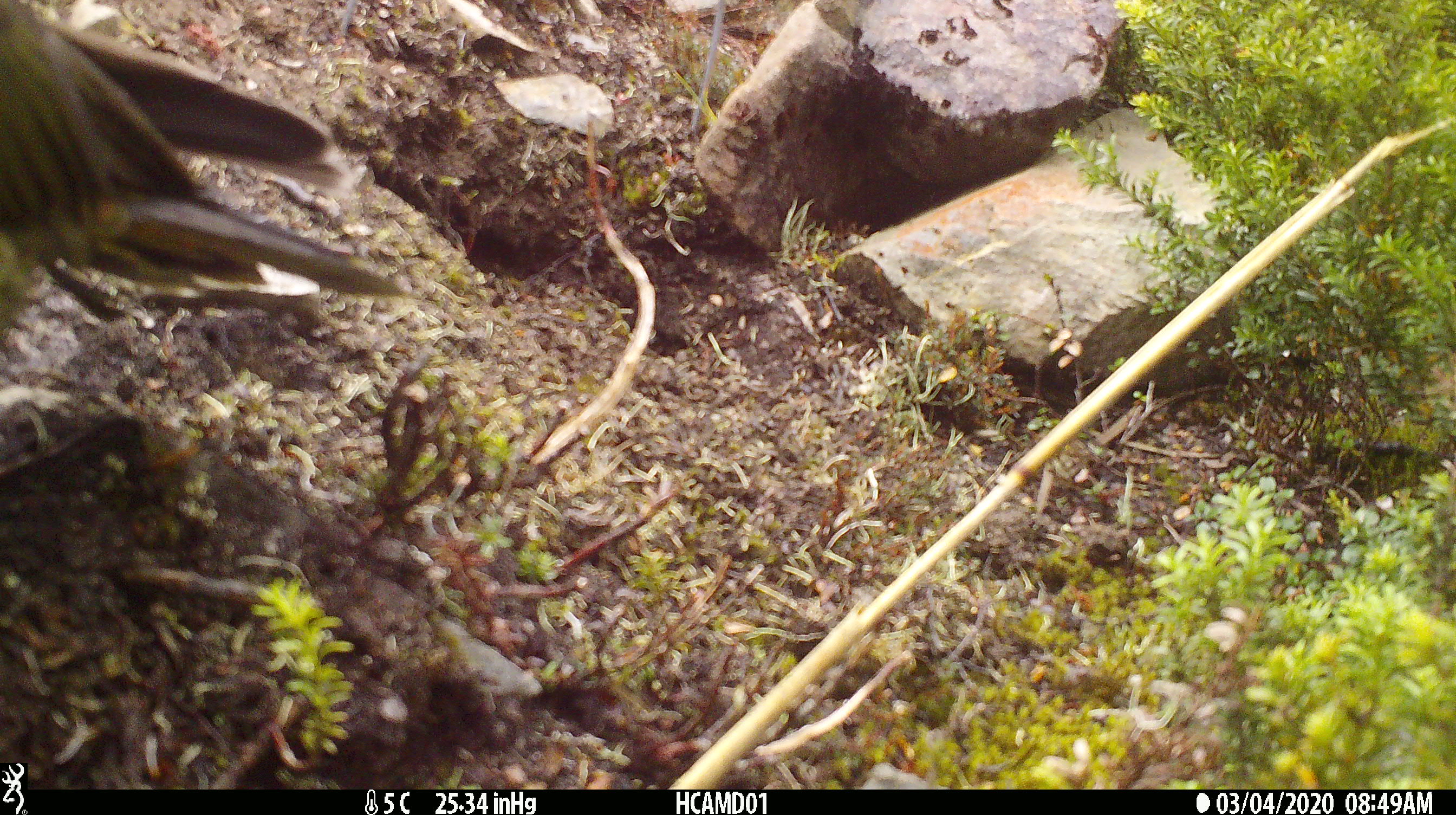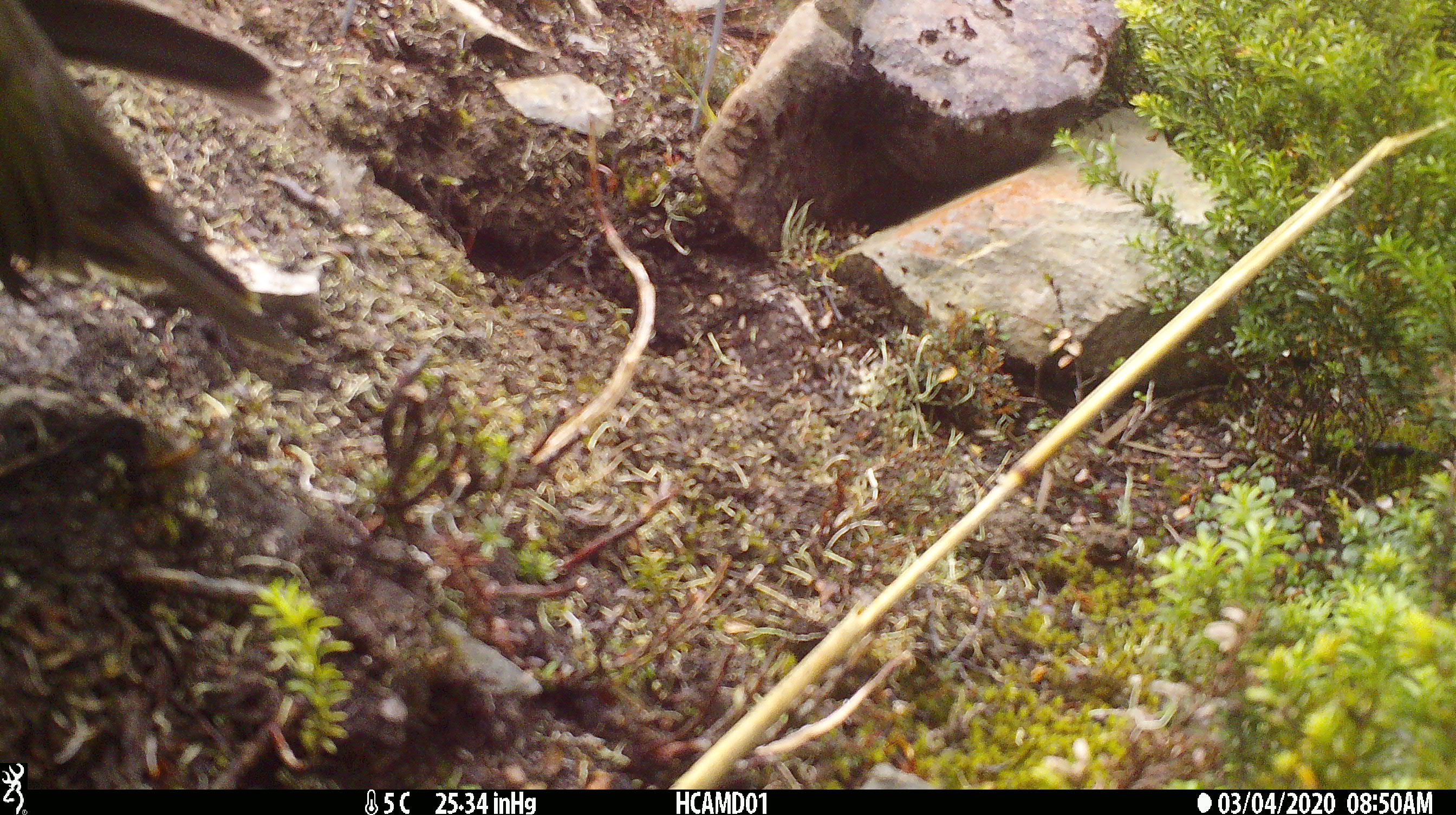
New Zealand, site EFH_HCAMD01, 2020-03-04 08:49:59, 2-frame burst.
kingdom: Animalia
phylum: Chordata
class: Aves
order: Psittaciformes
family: Strigopidae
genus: Nestor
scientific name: Nestor notabilis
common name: kea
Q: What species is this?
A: Kea (Nestor notabilis).